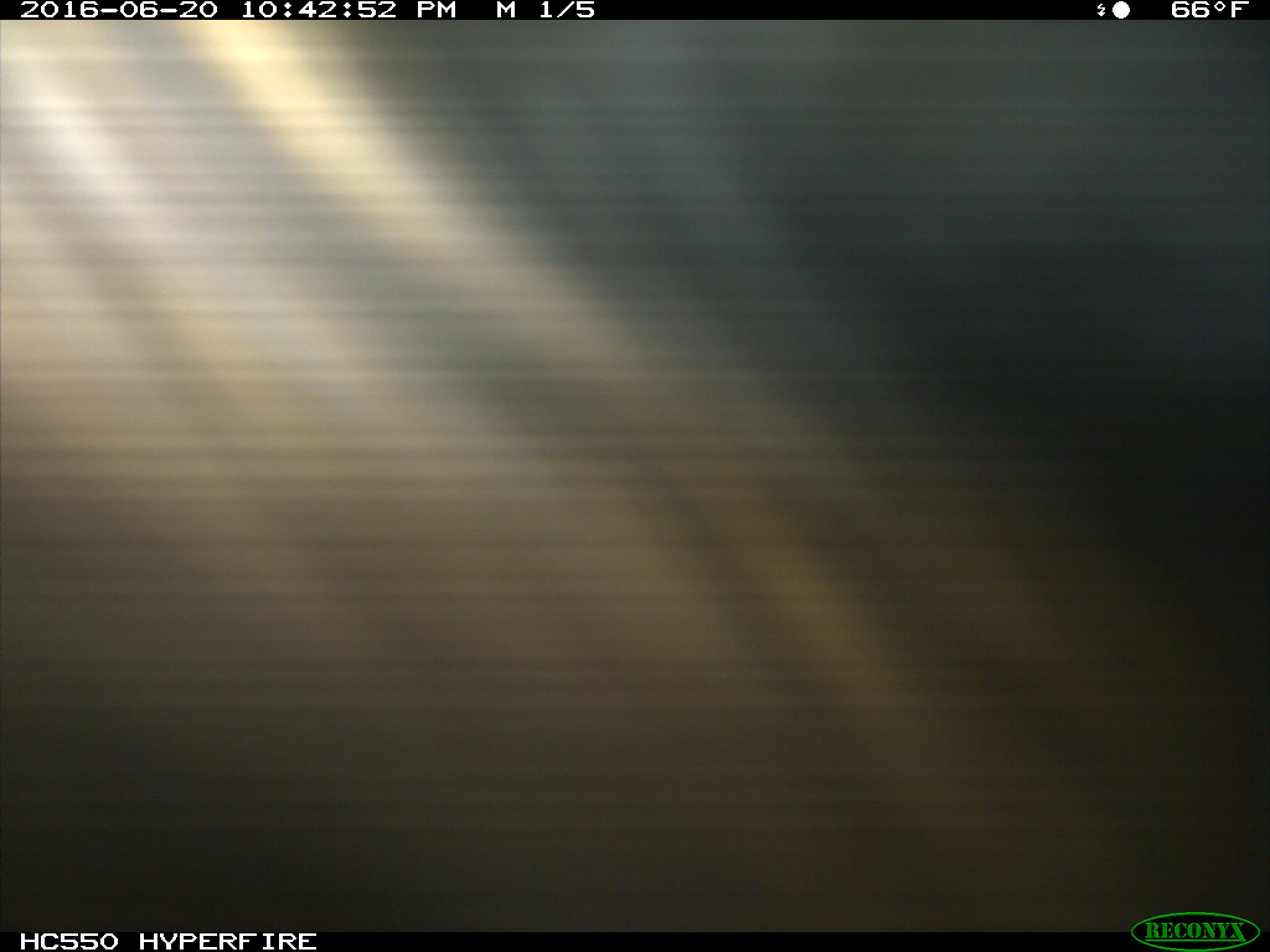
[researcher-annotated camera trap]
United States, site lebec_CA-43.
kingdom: Animalia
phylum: Chordata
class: Mammalia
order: Artiodactyla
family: Bovidae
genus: Bos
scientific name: Bos taurus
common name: domestic cow